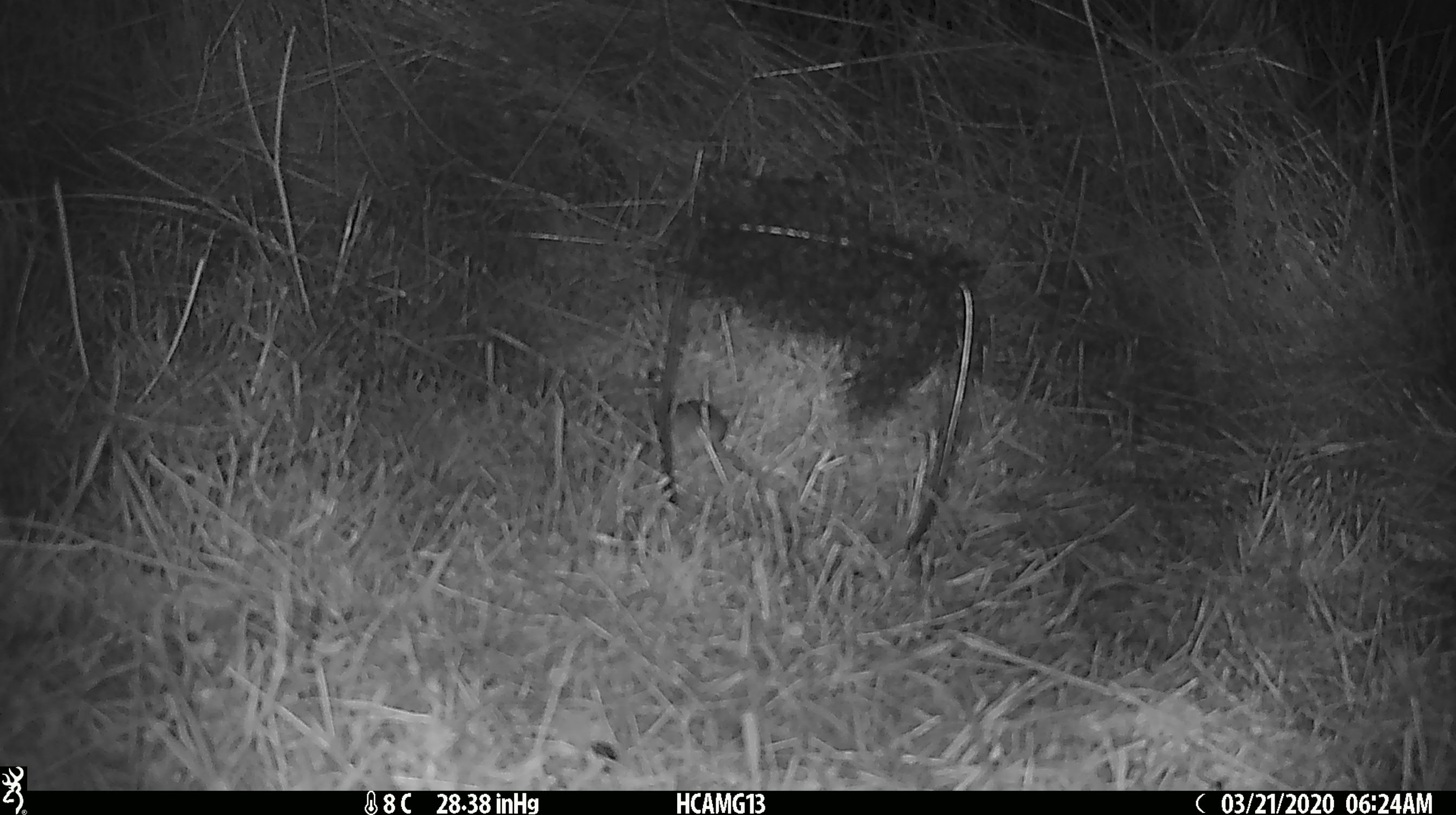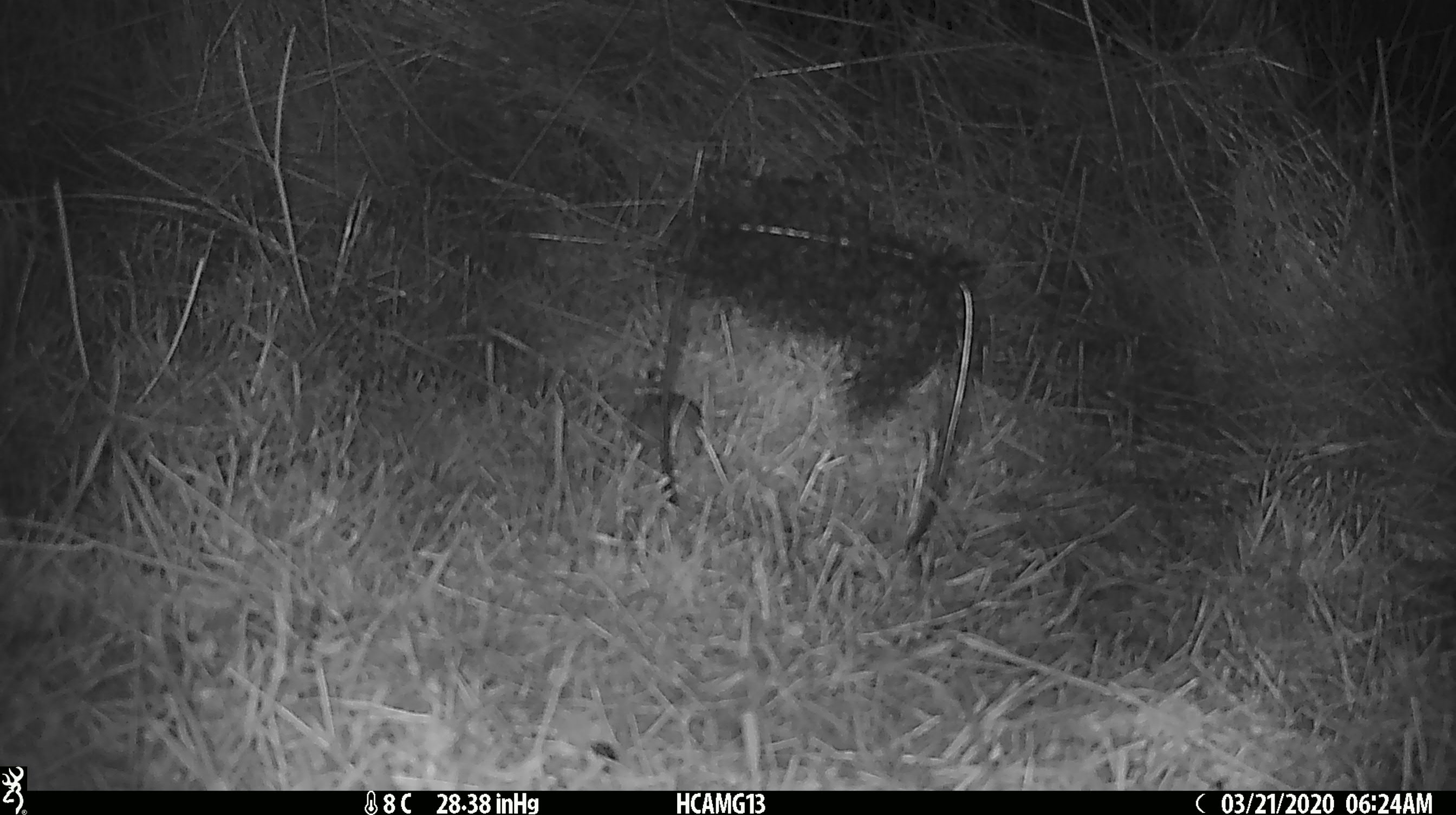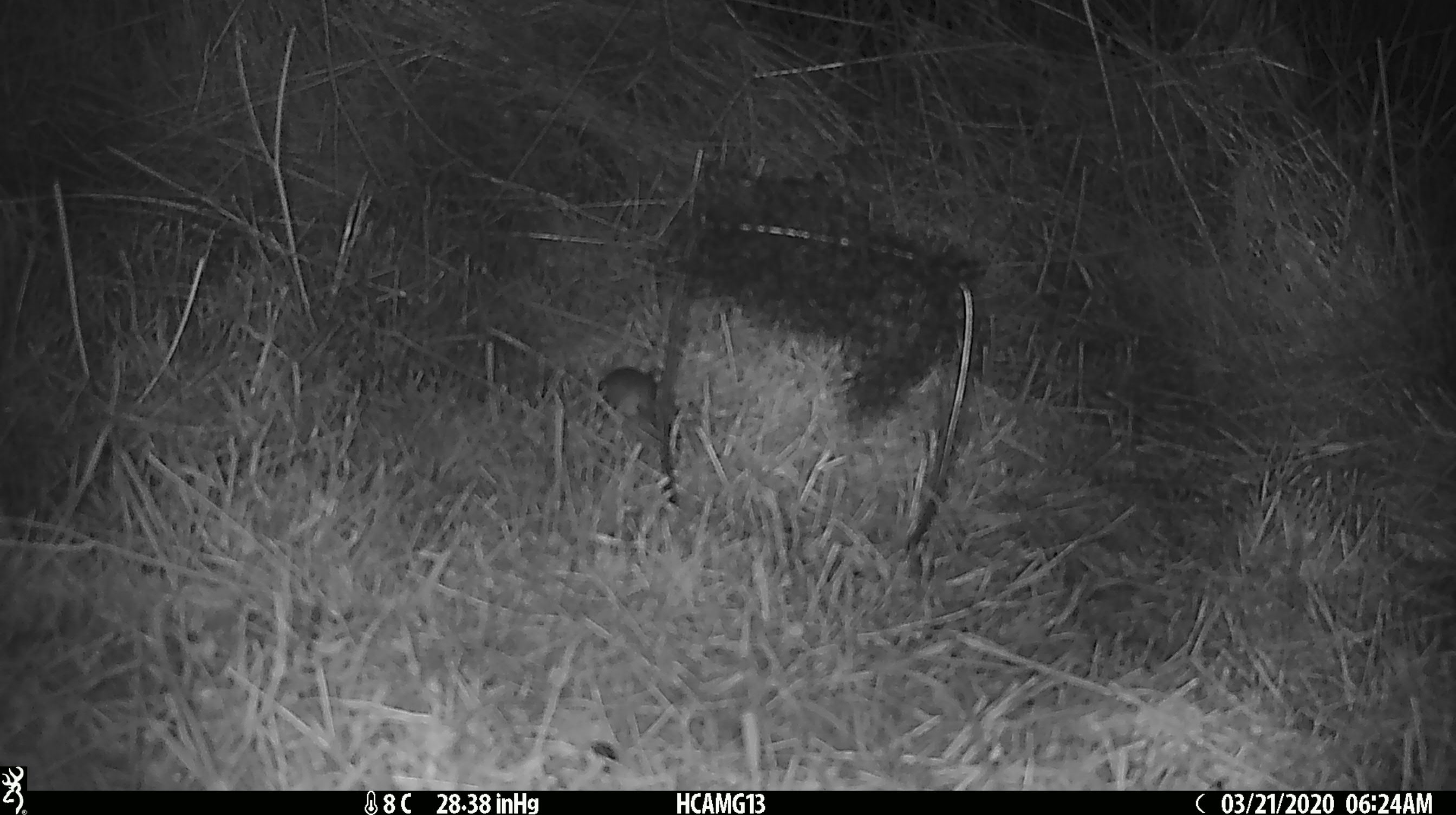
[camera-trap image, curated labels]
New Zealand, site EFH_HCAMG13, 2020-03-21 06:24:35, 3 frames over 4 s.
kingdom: Animalia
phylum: Chordata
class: Mammalia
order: Rodentia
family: Muridae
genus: Mus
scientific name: Mus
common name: mouse